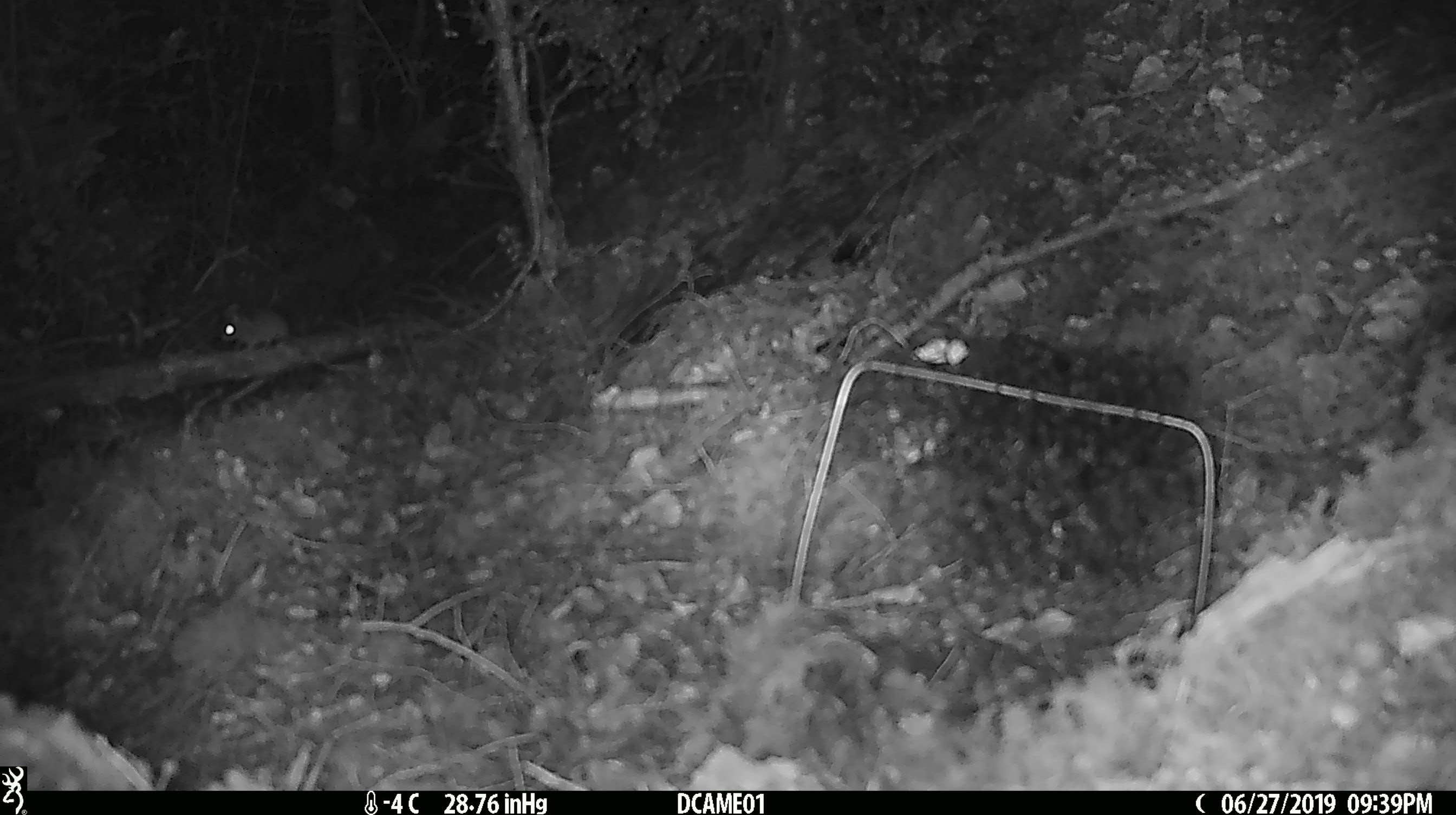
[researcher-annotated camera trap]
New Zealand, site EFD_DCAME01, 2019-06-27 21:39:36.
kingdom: Animalia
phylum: Chordata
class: Mammalia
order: Rodentia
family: Muridae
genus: Mus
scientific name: Mus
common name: mouse